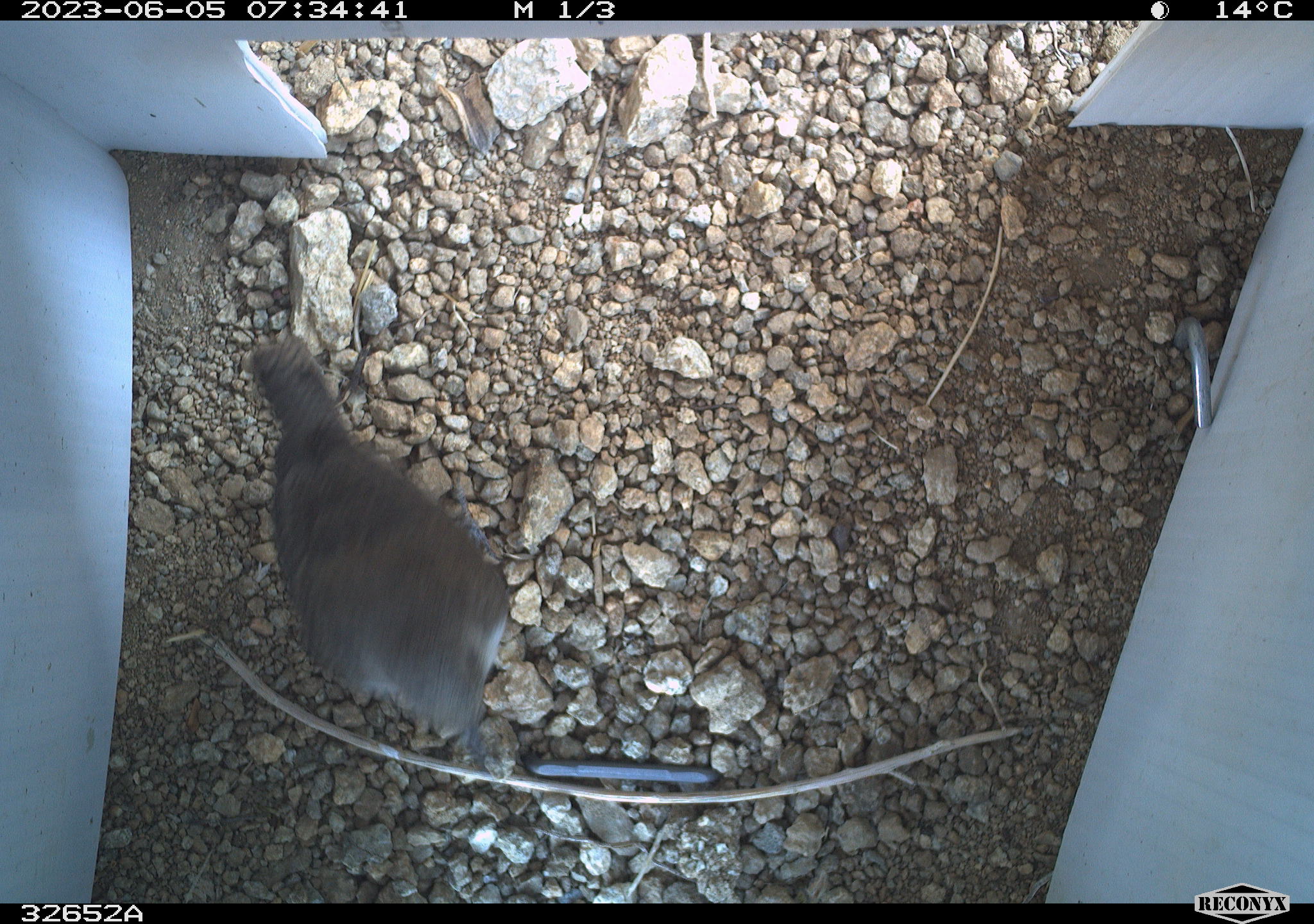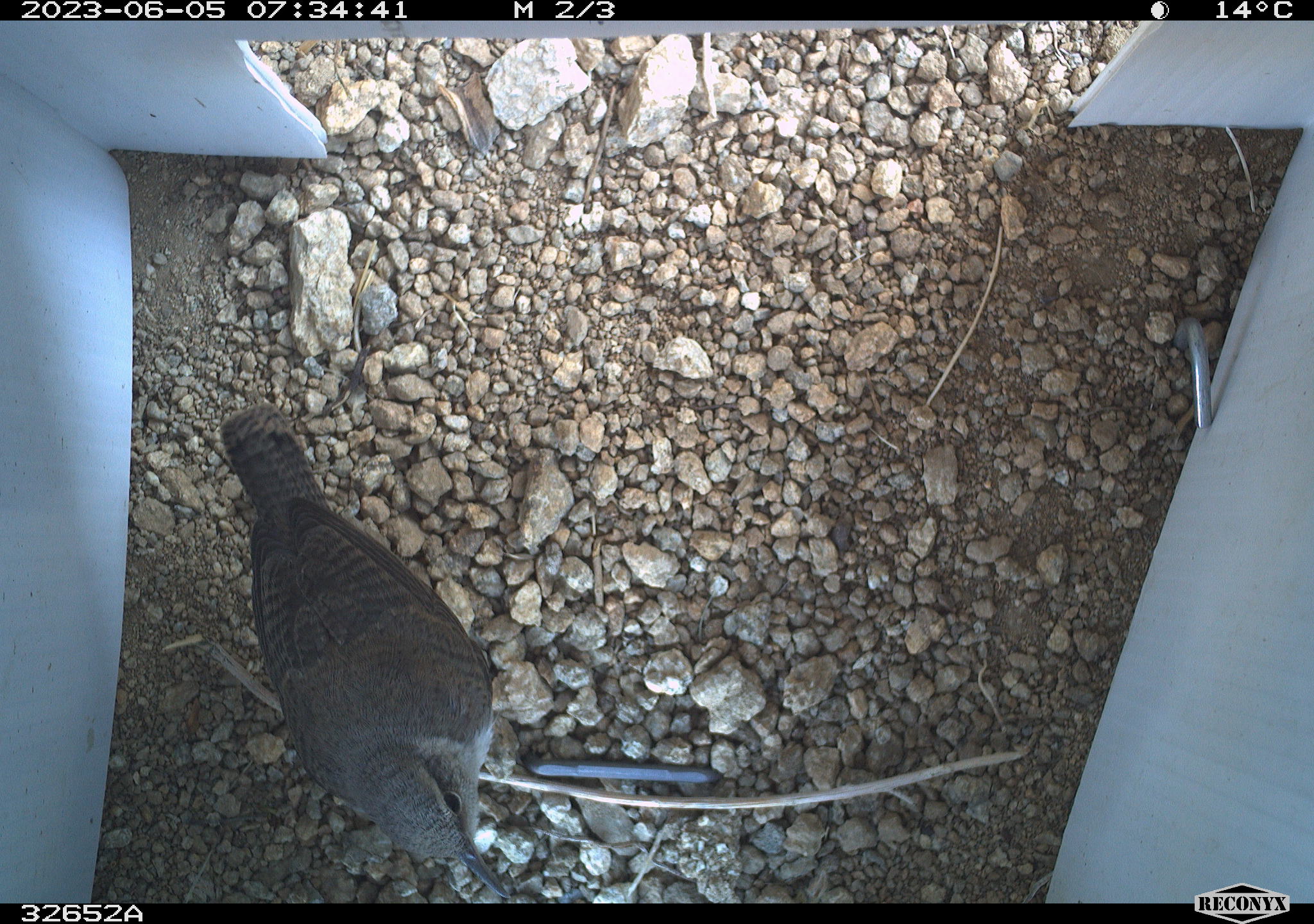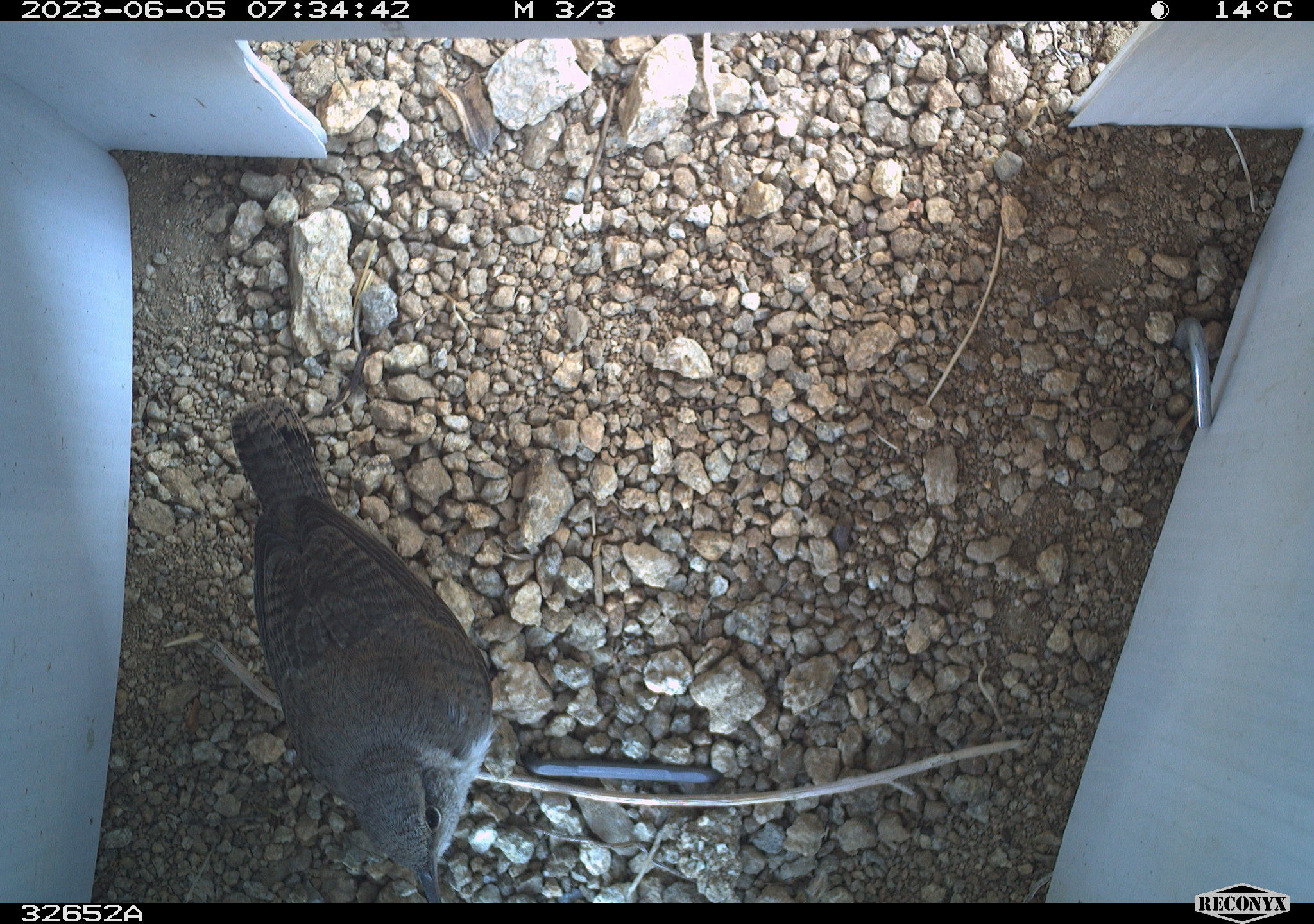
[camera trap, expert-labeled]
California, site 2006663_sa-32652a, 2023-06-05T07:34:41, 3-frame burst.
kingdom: Animalia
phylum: Chordata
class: Aves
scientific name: Aves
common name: bird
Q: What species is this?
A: Bird (Aves).